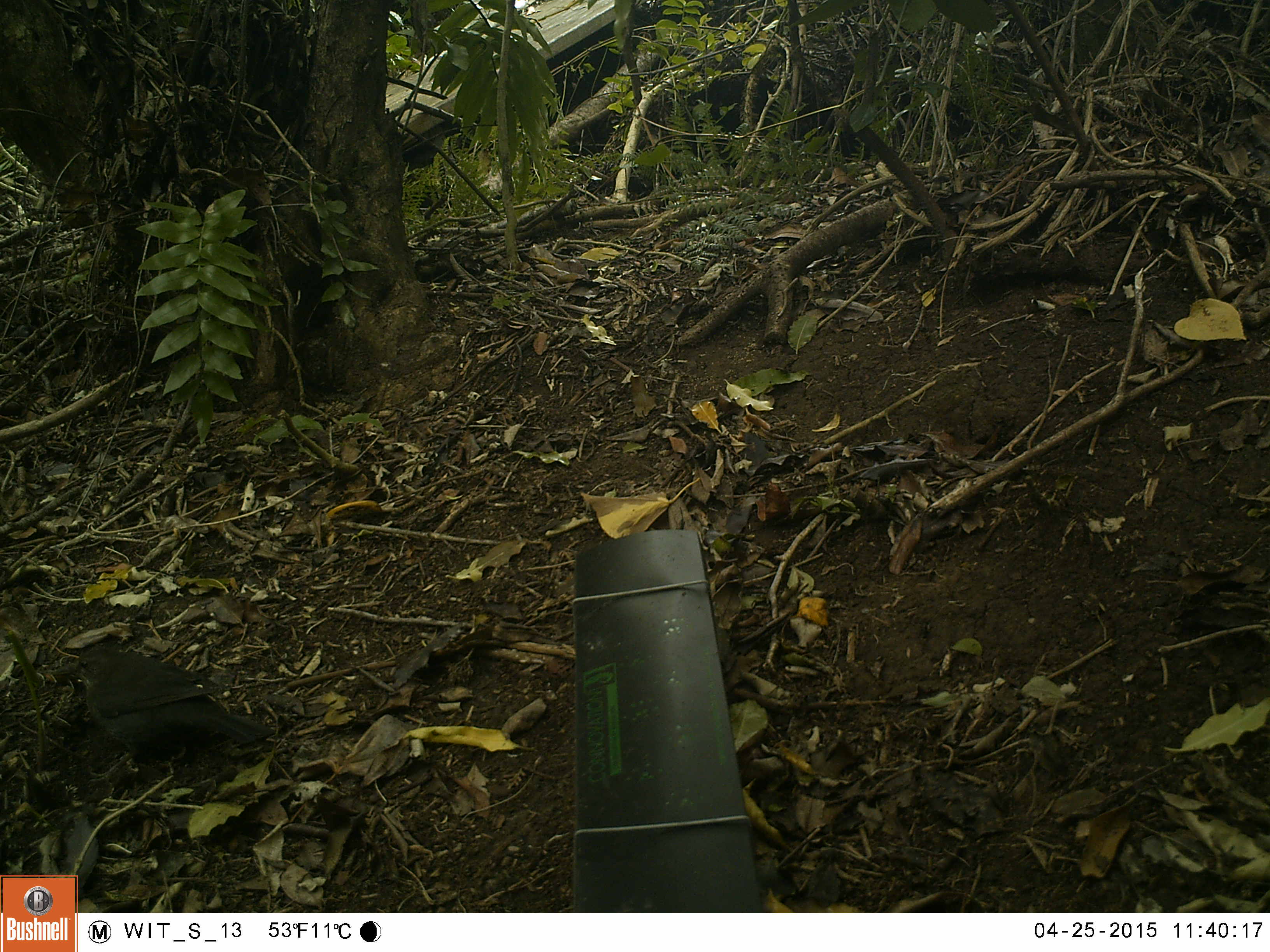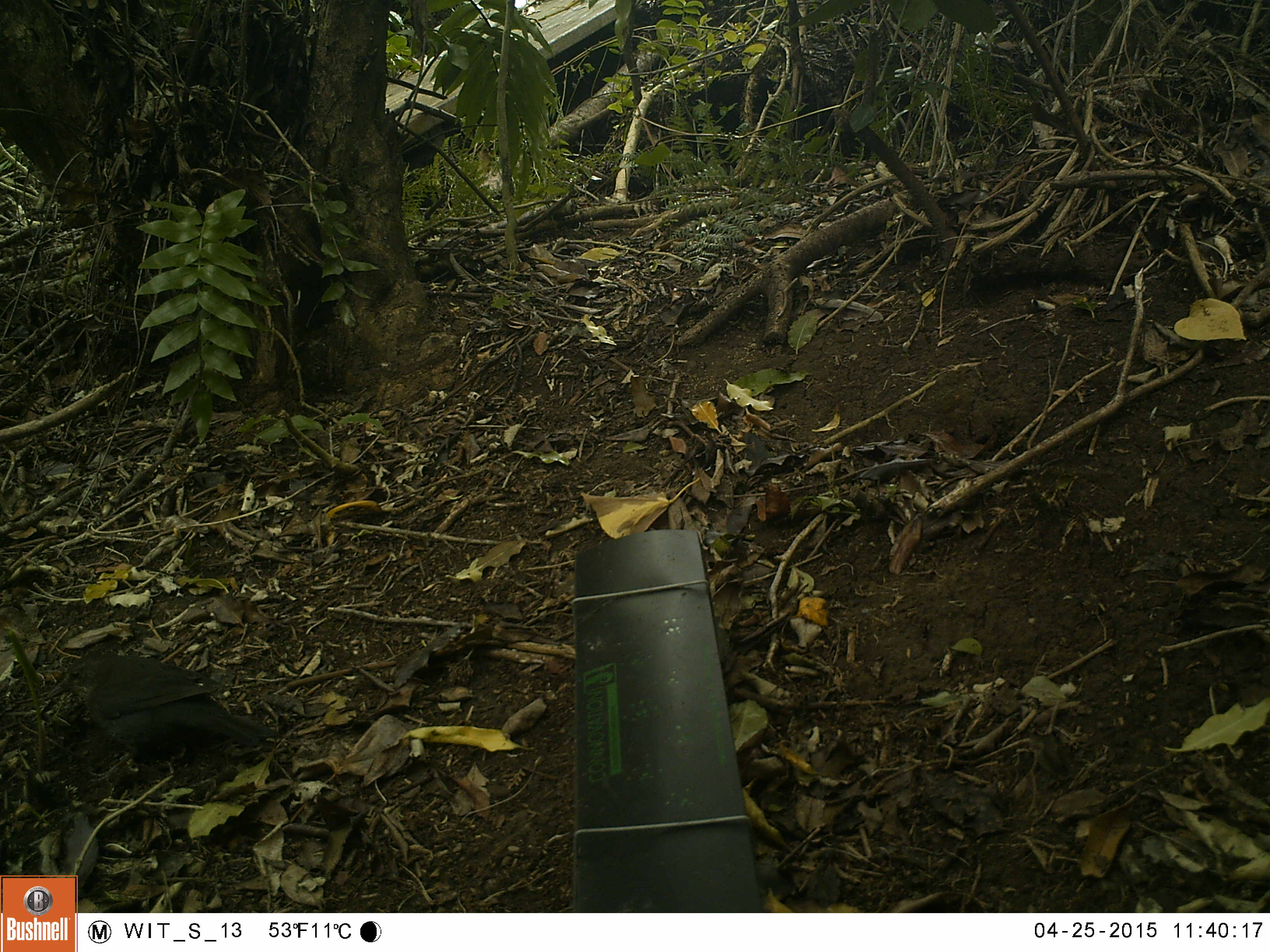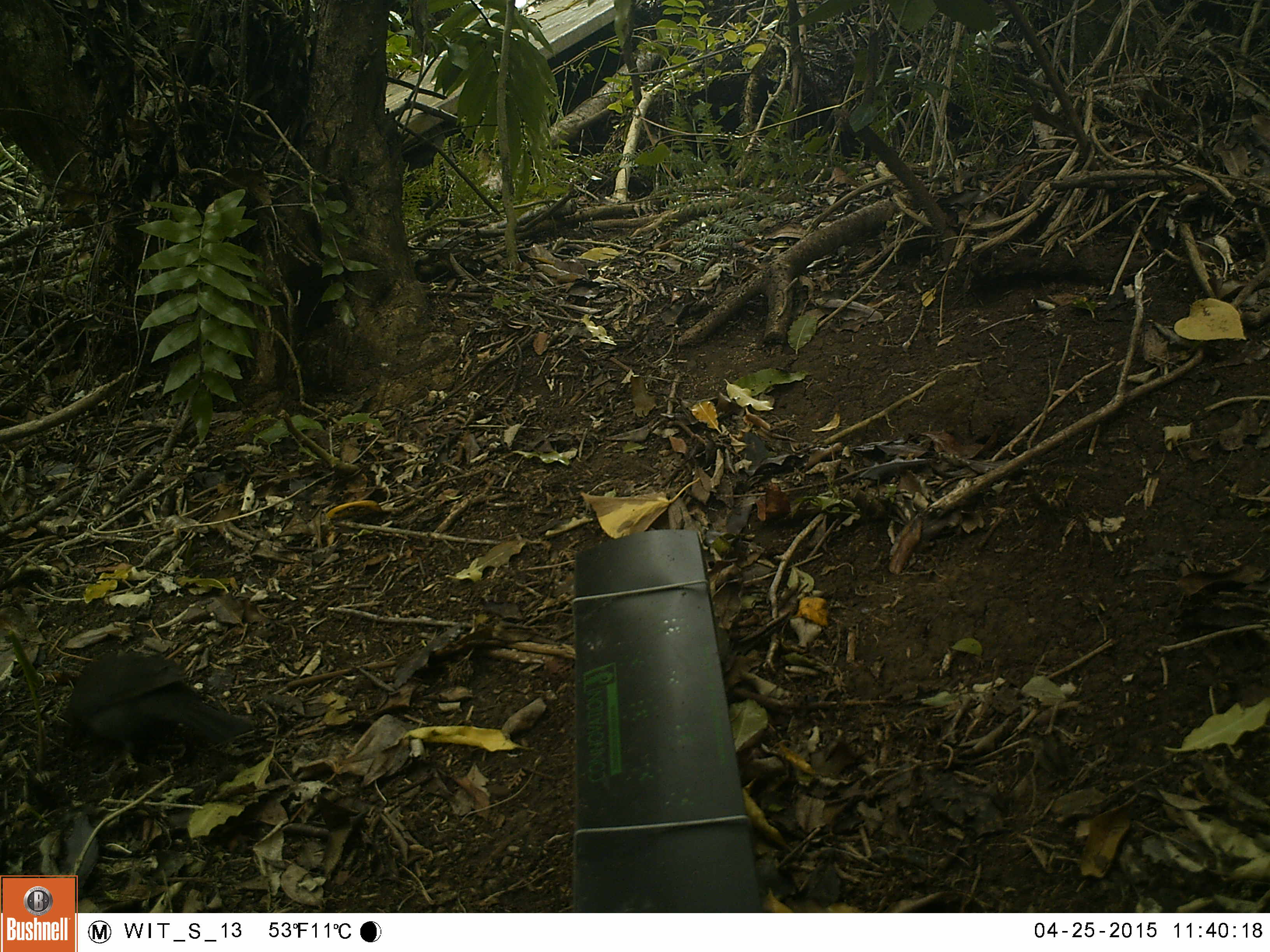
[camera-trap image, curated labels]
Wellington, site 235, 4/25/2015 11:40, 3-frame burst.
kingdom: Animalia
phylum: Chordata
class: Aves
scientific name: Aves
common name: bird